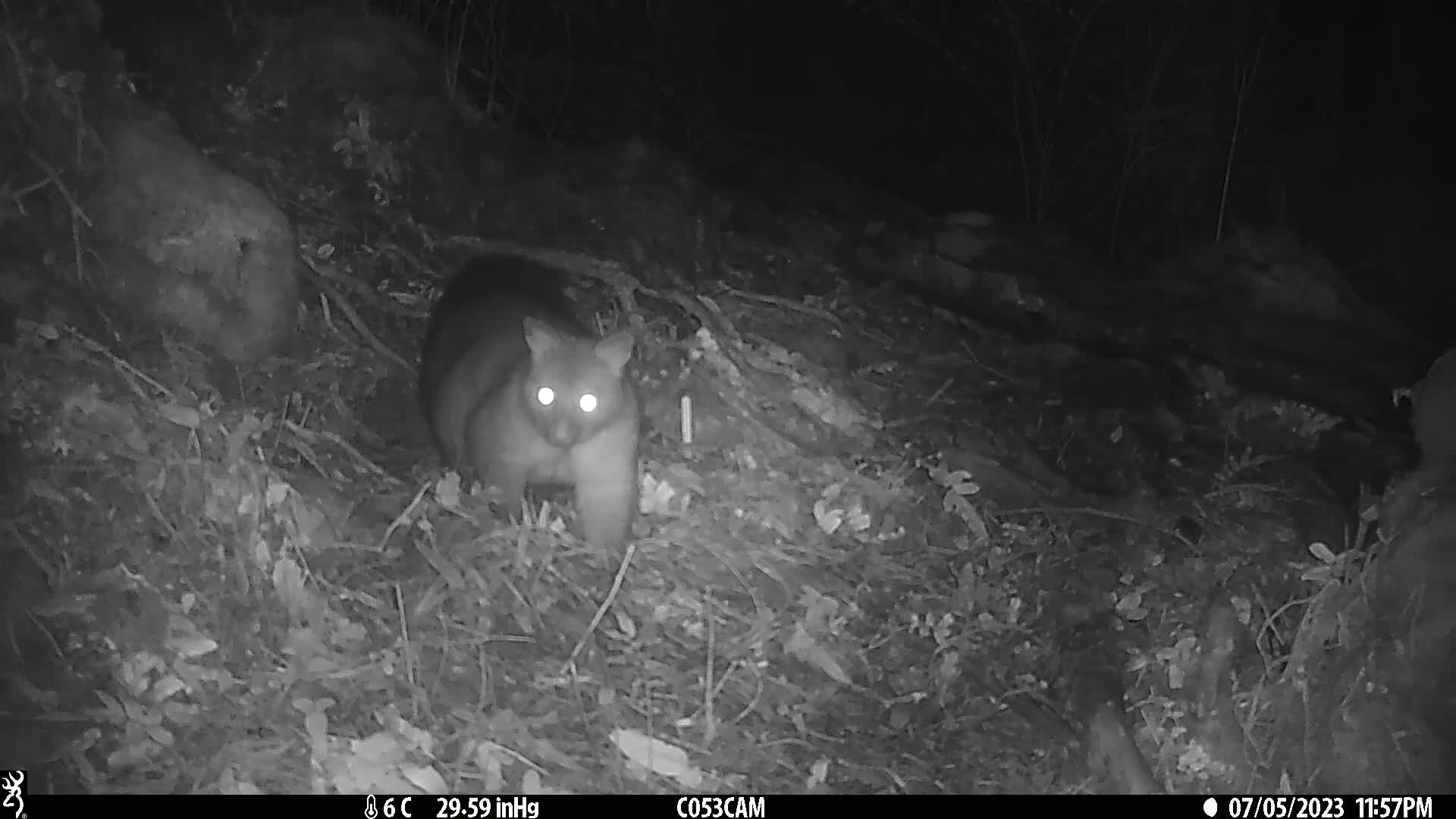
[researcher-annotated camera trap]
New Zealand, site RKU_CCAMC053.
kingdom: Animalia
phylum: Chordata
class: Mammalia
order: Diprotodontia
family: Phalangeridae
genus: Trichosurus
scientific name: Trichosurus vulpecula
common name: common brushtail possum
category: possum